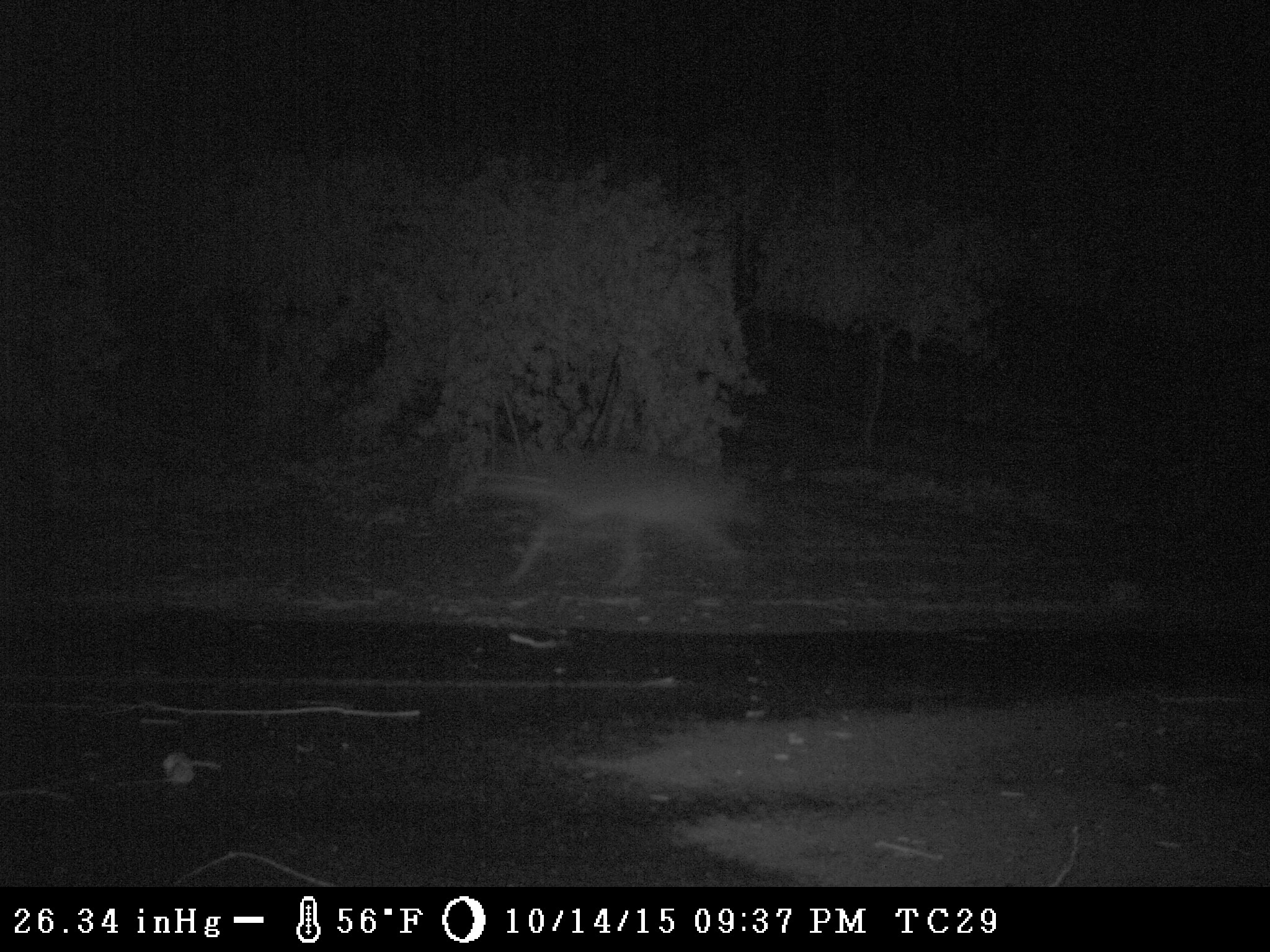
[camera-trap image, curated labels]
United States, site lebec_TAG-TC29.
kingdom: Animalia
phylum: Chordata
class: Mammalia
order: Carnivora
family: Canidae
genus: Canis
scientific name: Canis latrans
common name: coyote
Canis latrans (coyote).